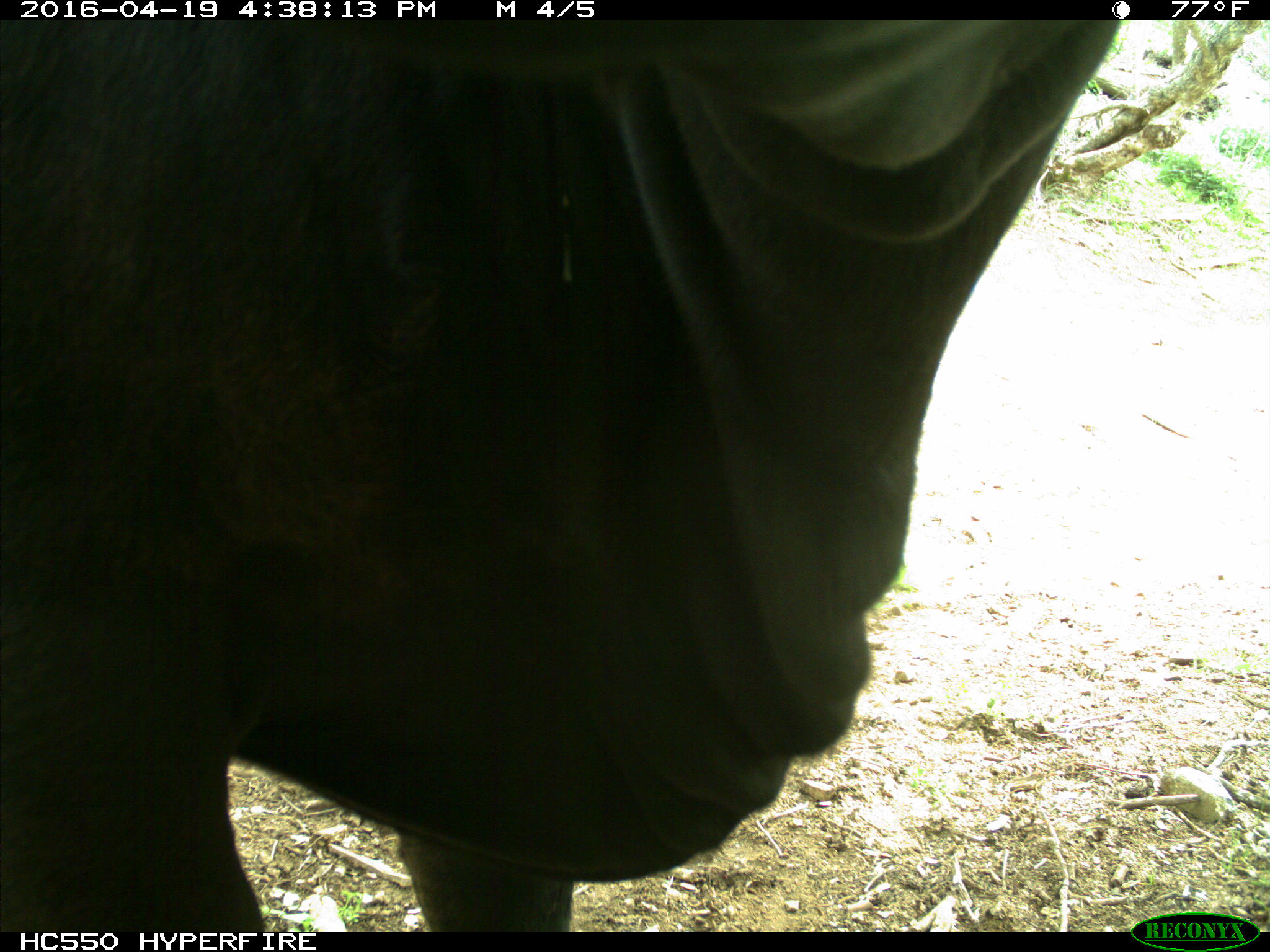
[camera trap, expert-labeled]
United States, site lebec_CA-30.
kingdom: Animalia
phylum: Chordata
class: Mammalia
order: Artiodactyla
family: Bovidae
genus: Bos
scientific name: Bos taurus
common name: domestic cow